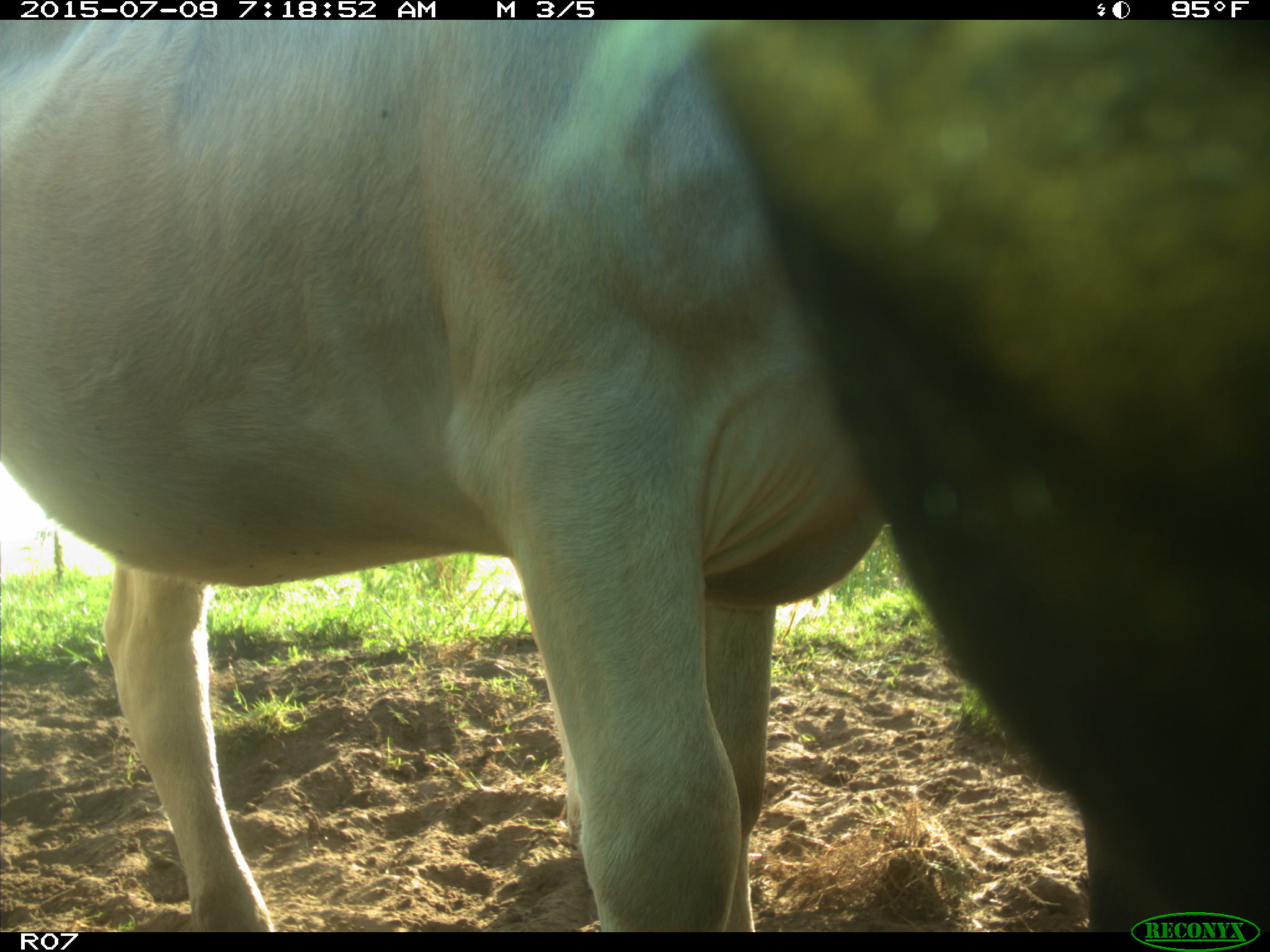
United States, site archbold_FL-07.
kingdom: Animalia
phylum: Chordata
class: Mammalia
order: Artiodactyla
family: Bovidae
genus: Bos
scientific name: Bos taurus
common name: domestic cow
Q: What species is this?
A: Bos taurus (domestic cow).